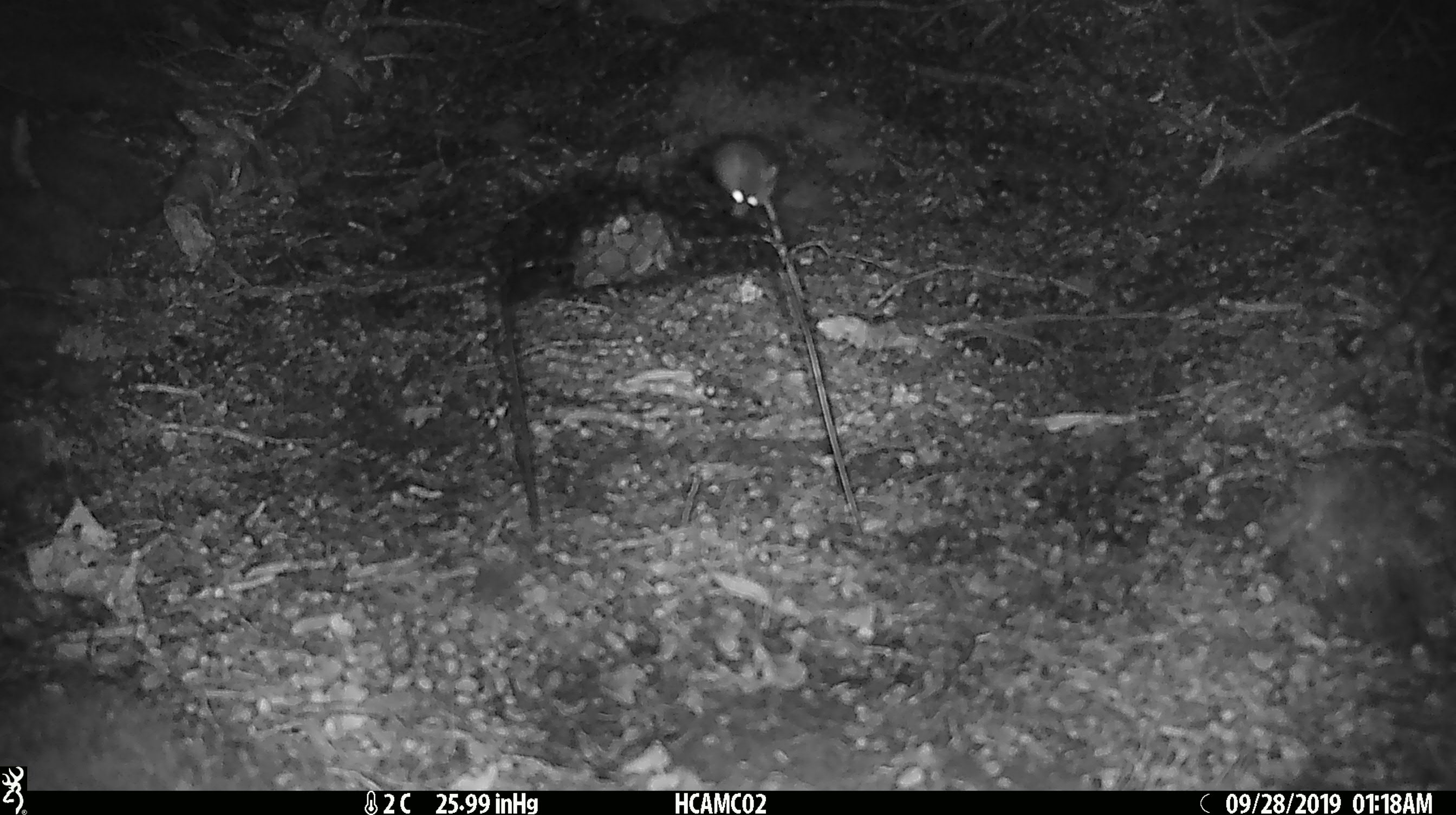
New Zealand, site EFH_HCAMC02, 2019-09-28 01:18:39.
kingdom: Animalia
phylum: Chordata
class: Mammalia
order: Rodentia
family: Muridae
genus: Mus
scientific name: Mus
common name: mouse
Mouse (Mus).